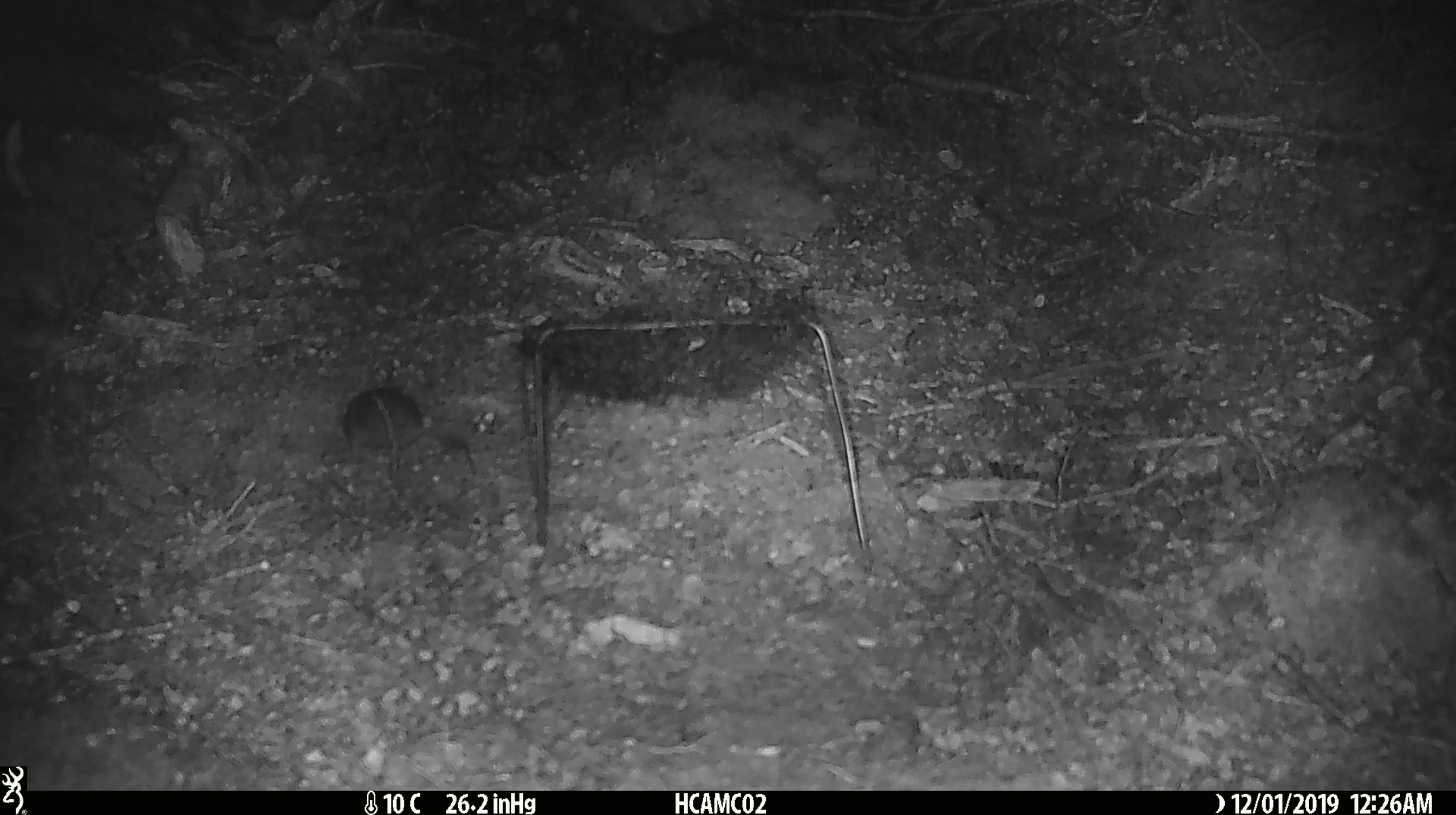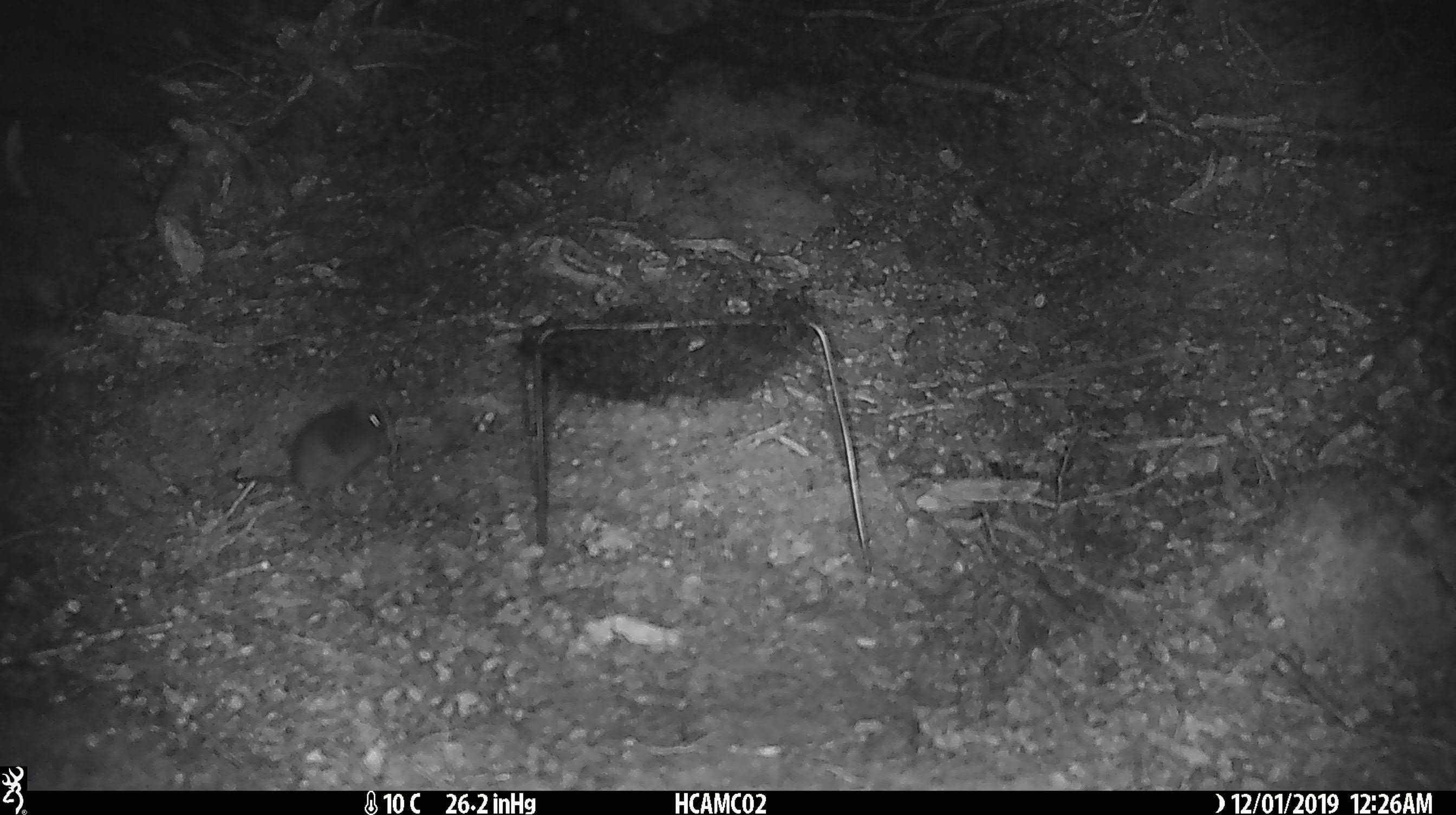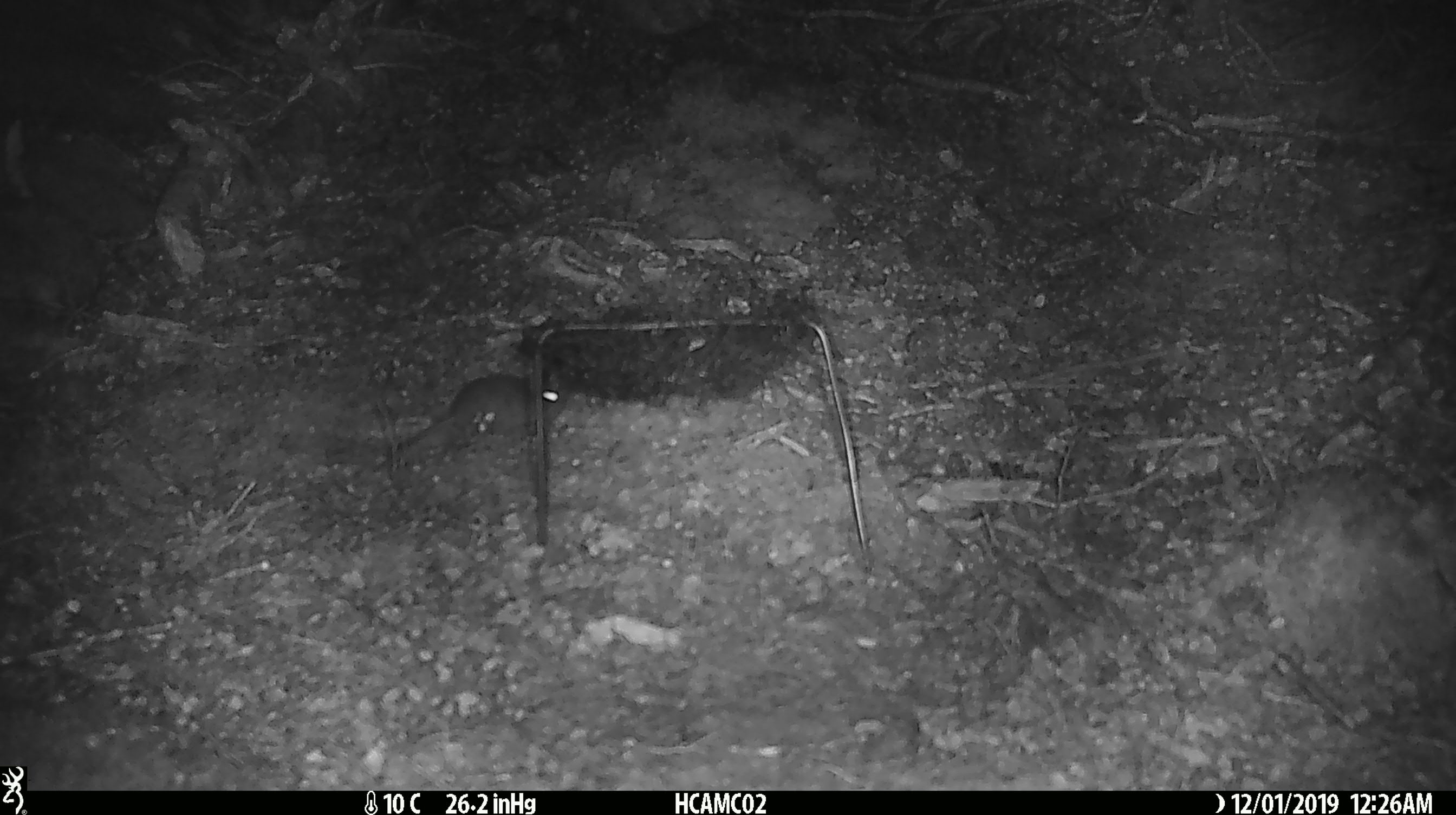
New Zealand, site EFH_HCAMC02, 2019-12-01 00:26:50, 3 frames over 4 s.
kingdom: Animalia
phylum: Chordata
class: Mammalia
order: Rodentia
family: Muridae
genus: Mus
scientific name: Mus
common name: mouse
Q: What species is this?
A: Mouse (Mus).